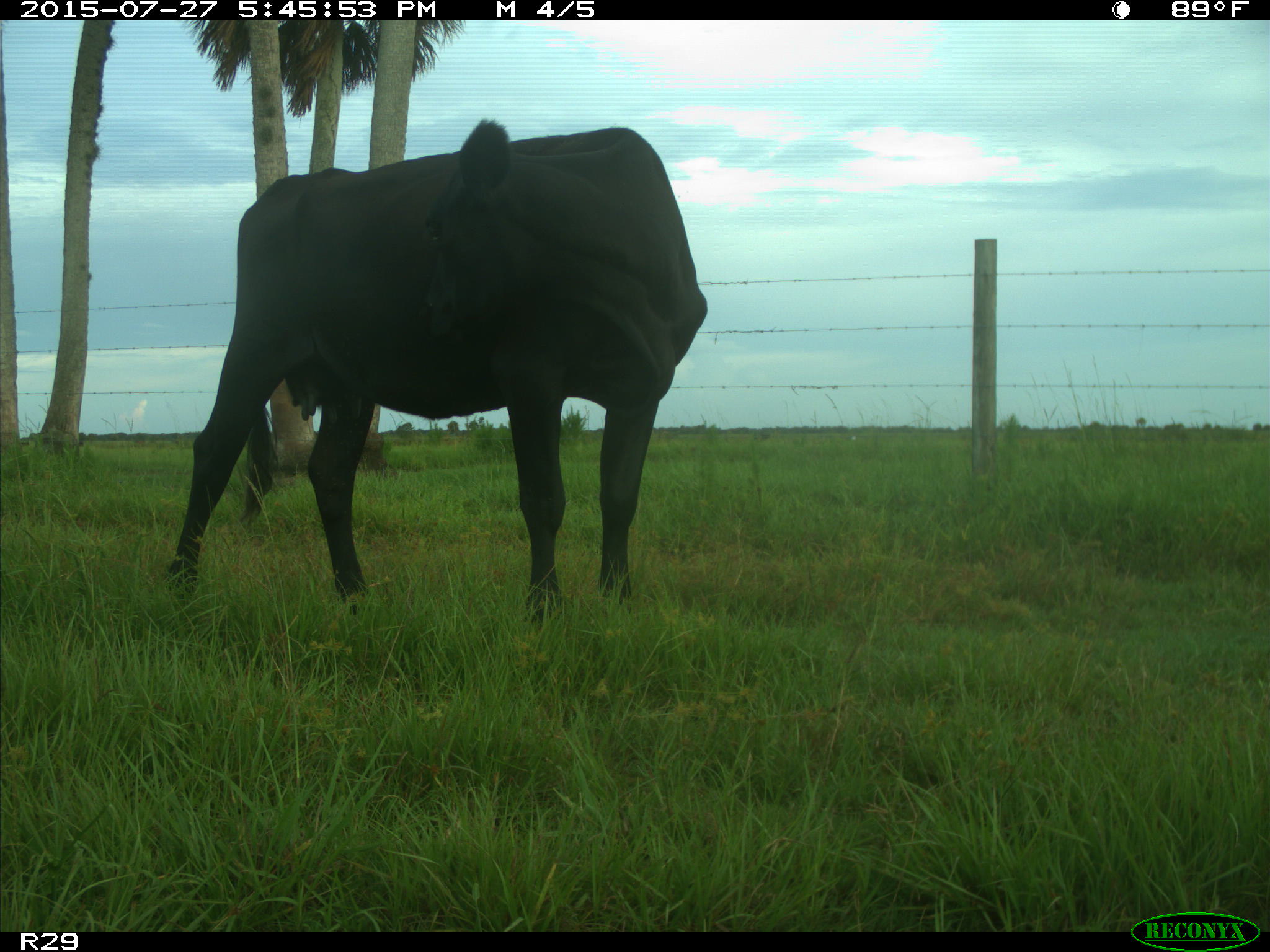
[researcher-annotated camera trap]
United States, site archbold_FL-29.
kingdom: Animalia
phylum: Chordata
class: Mammalia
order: Artiodactyla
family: Bovidae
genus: Bos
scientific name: Bos taurus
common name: domestic cow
Bos taurus (domestic cow).